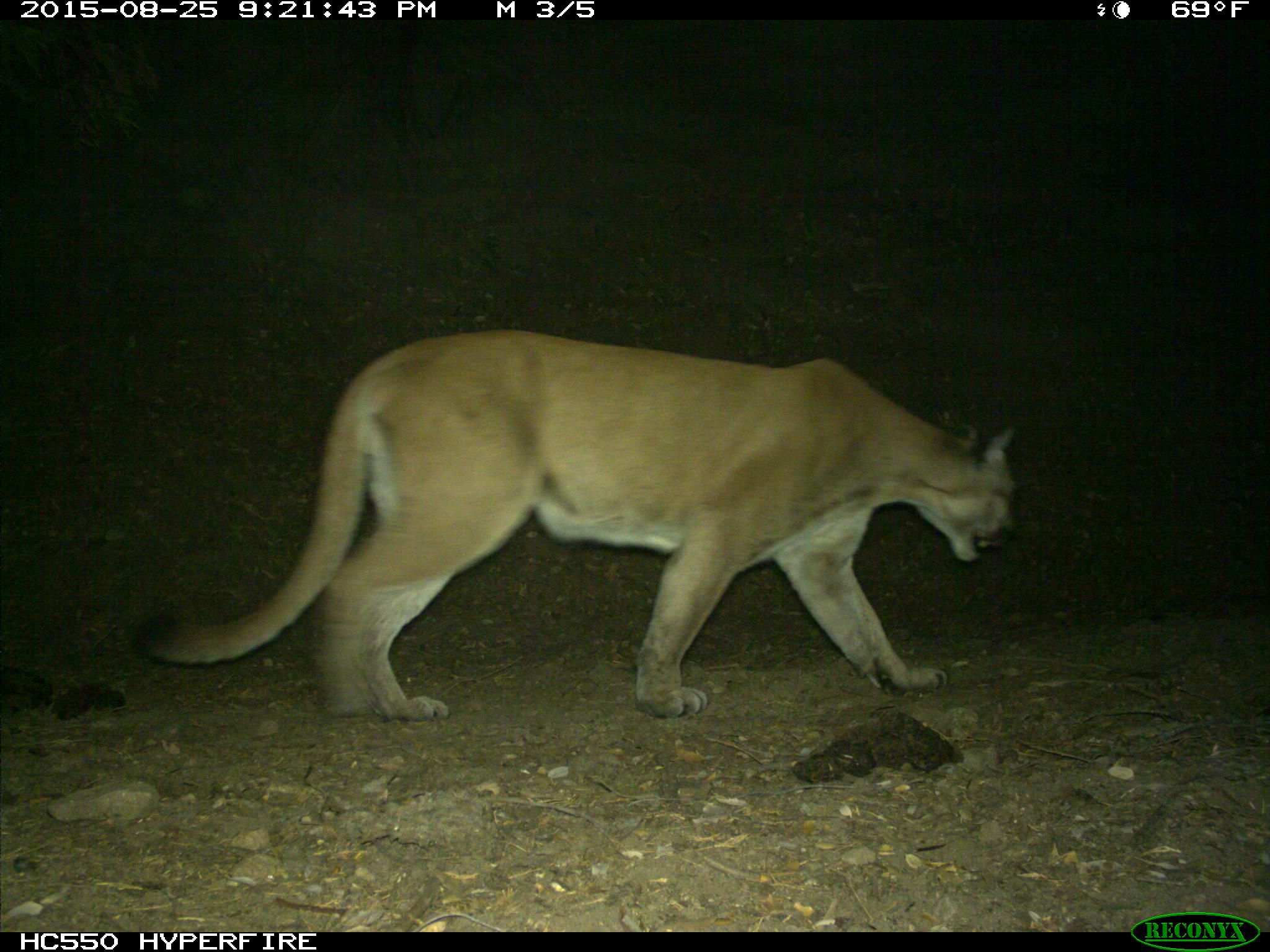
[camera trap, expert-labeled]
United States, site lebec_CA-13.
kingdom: Animalia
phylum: Chordata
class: Mammalia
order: Carnivora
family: Felidae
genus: Puma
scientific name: Puma concolor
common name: mountain lion